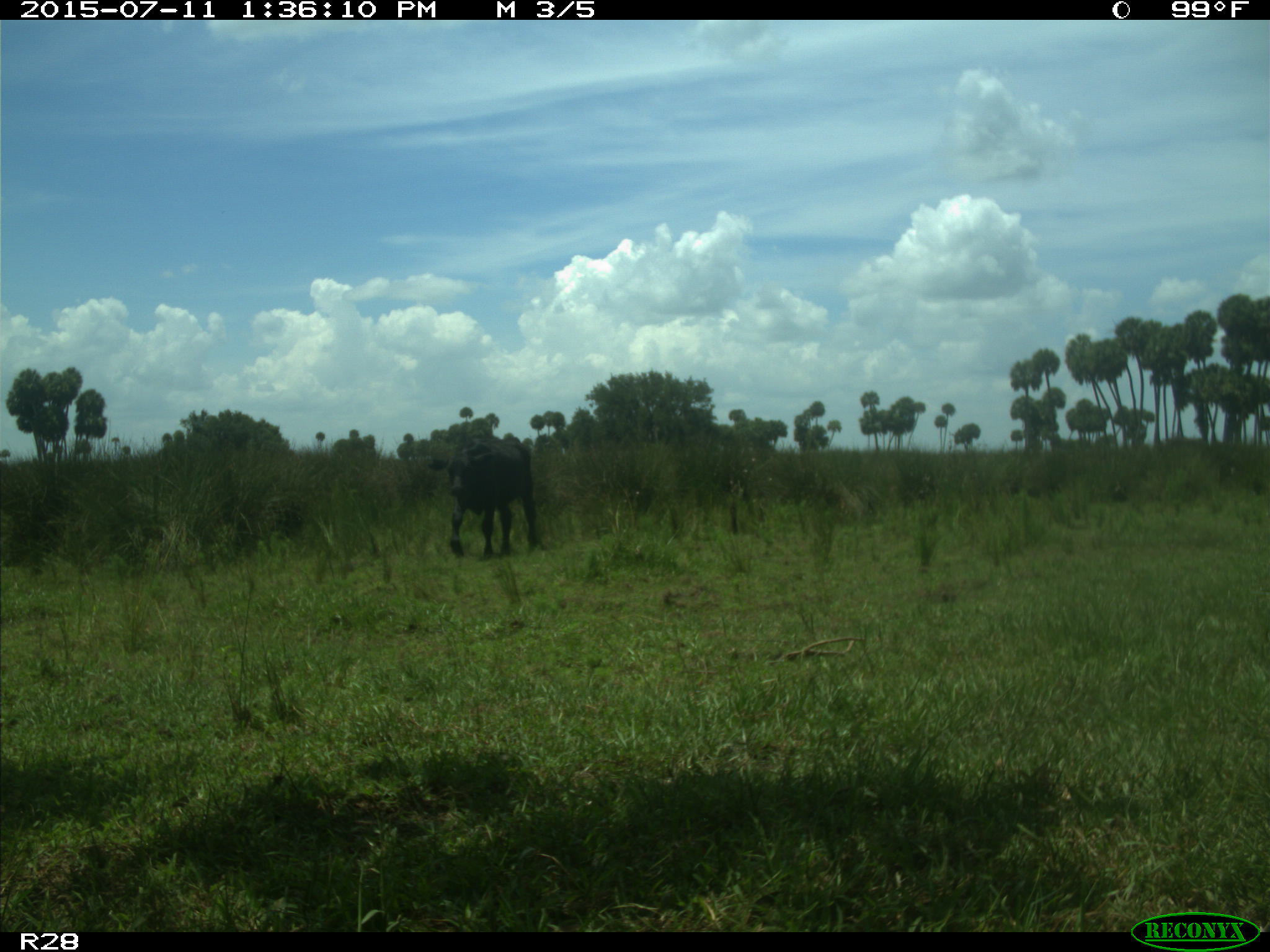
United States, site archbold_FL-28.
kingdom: Animalia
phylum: Chordata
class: Mammalia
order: Artiodactyla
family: Bovidae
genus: Bos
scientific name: Bos taurus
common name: domestic cow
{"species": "Bos taurus (domestic cow)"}